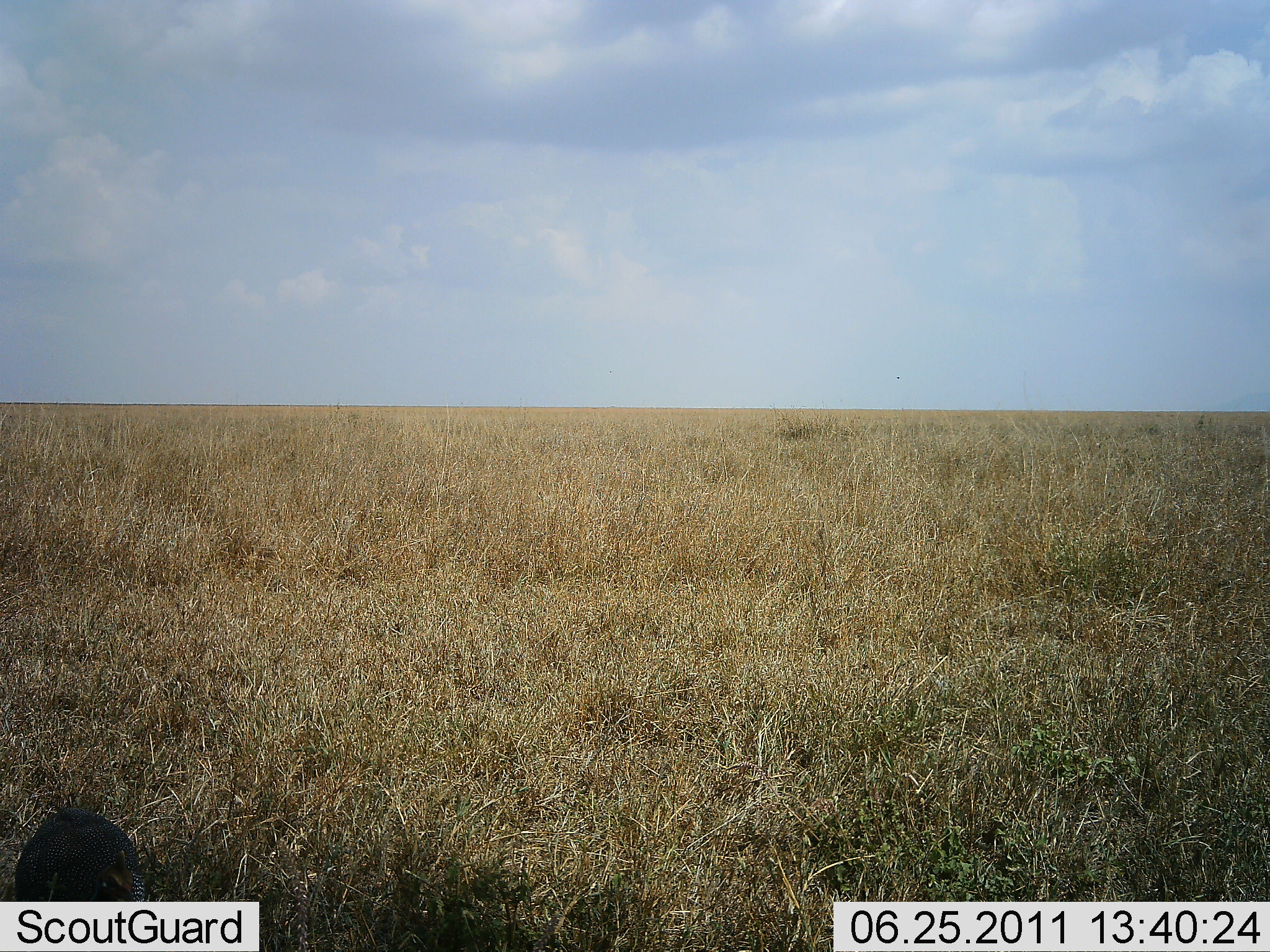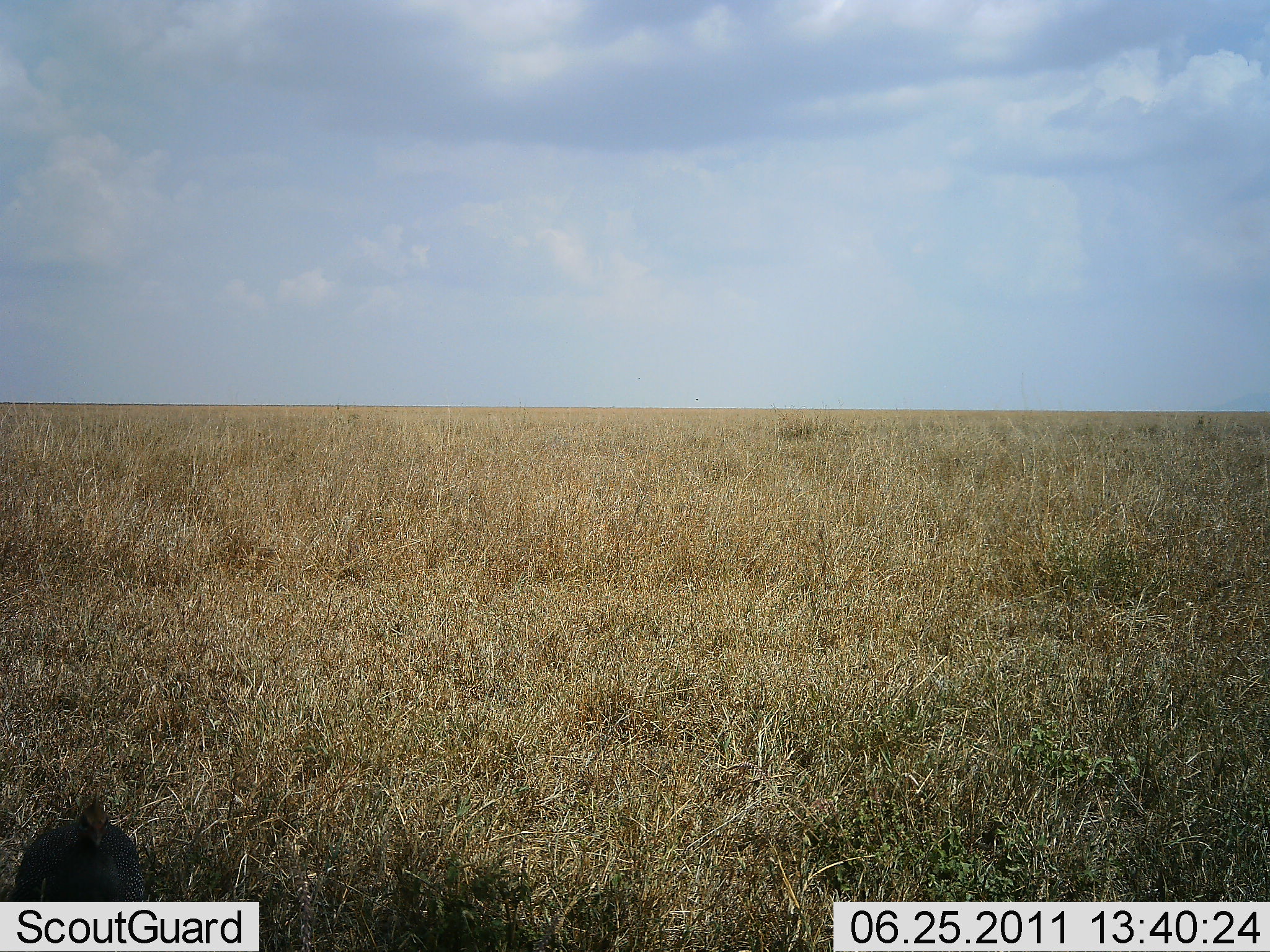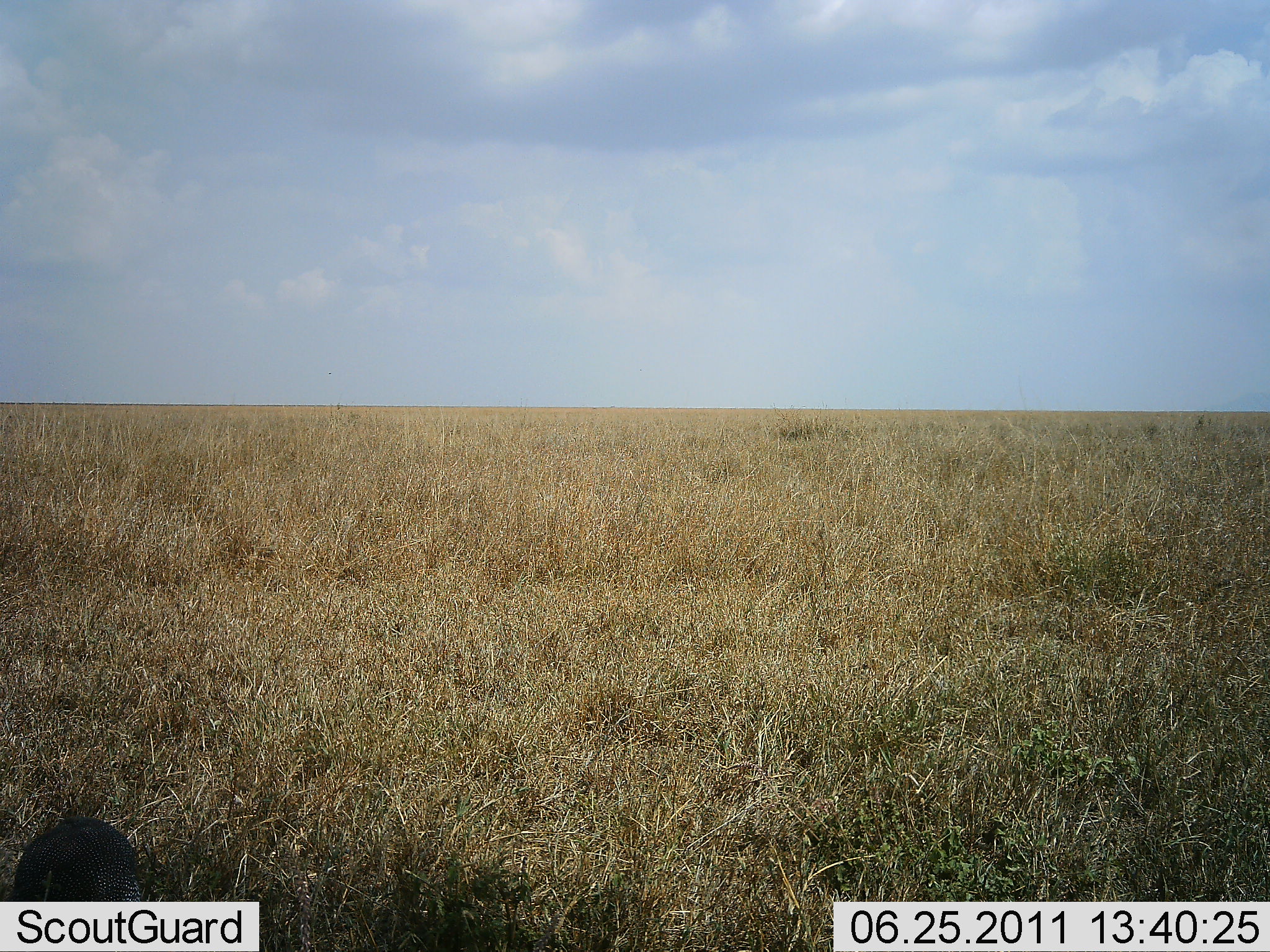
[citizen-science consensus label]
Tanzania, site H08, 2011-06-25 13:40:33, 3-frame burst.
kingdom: Animalia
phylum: Chordata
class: Aves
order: Galliformes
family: Numididae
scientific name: Numididae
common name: guinea fowl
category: guineafowl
Guineafowl (guinea fowl) (Numididae), count 1. Behavior (volunteer vote fractions): standing 55%, resting 0%, moving 9%, interacting 0%. Young present (vote fraction): 0%. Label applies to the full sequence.